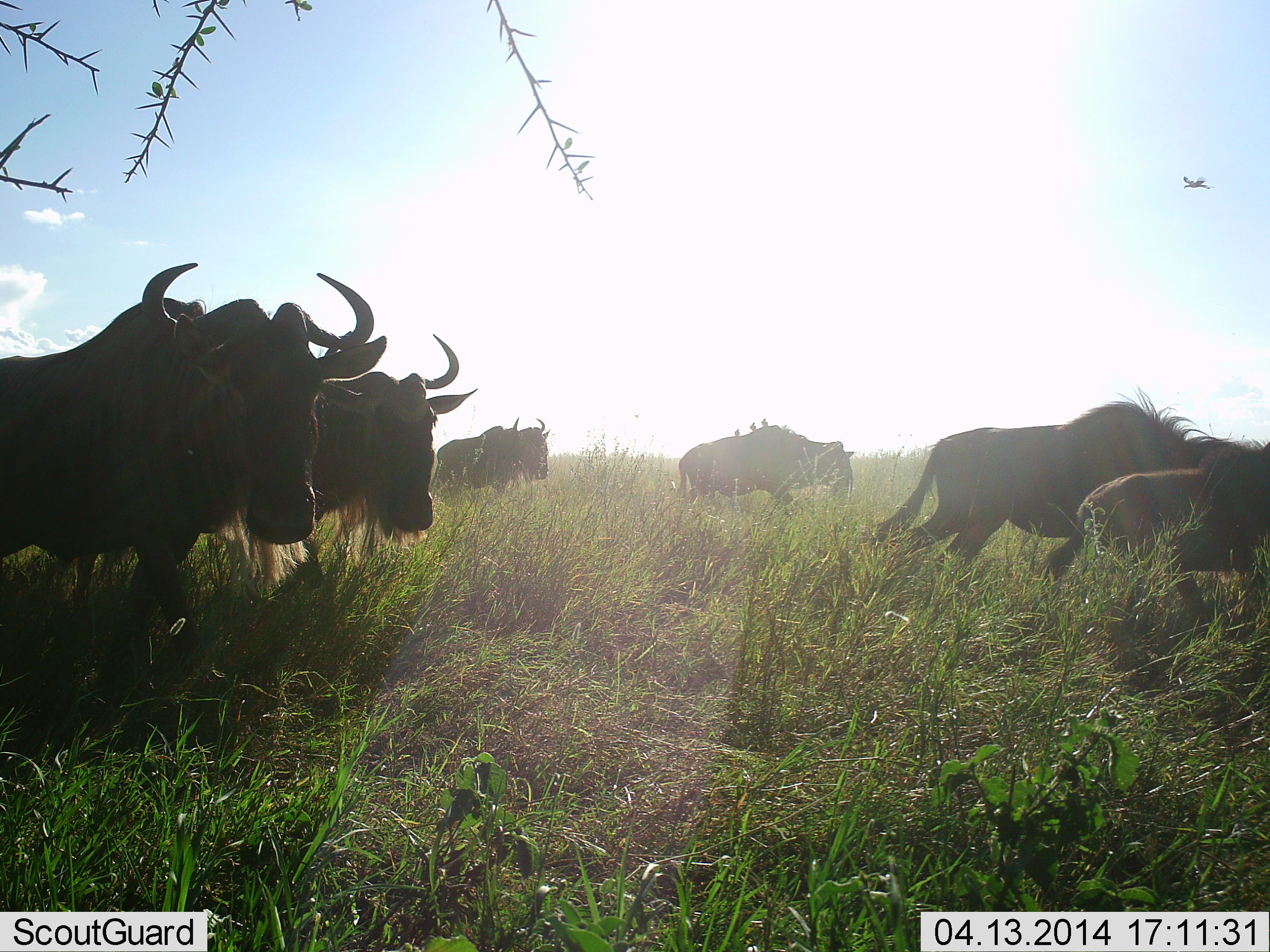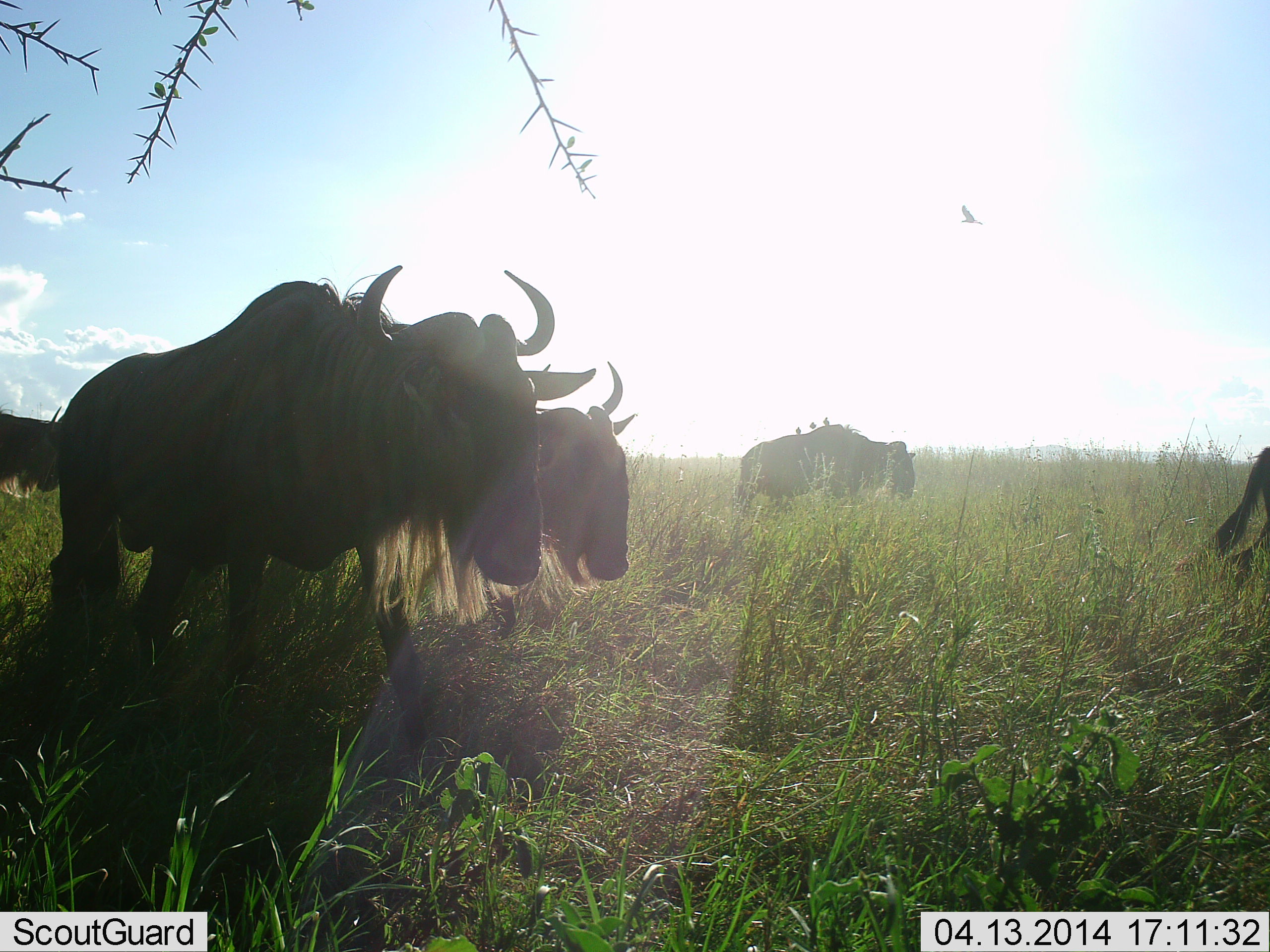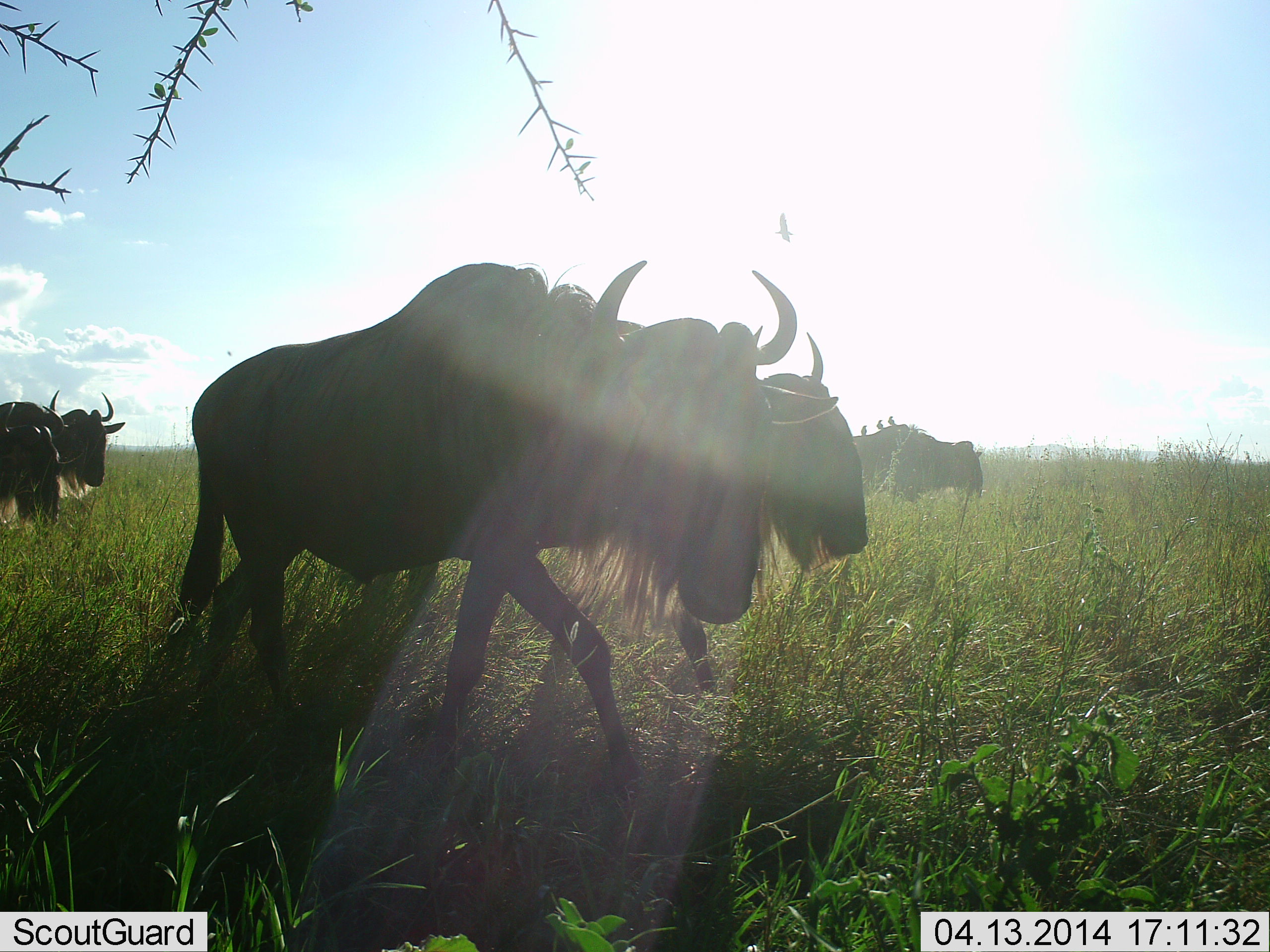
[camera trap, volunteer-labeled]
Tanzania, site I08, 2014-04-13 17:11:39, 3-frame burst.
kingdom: Animalia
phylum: Chordata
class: Mammalia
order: Artiodactyla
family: Bovidae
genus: Connochaetes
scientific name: Connochaetes taurinus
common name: blue wildebeest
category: wildebeest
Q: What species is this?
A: Wildebeest (blue wildebeest) (Connochaetes taurinus).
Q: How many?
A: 7.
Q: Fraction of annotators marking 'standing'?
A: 15%.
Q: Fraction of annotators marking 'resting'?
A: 0%.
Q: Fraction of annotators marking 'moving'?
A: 92%.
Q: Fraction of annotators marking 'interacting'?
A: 0%.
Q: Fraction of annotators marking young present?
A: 31%.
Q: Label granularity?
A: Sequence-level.